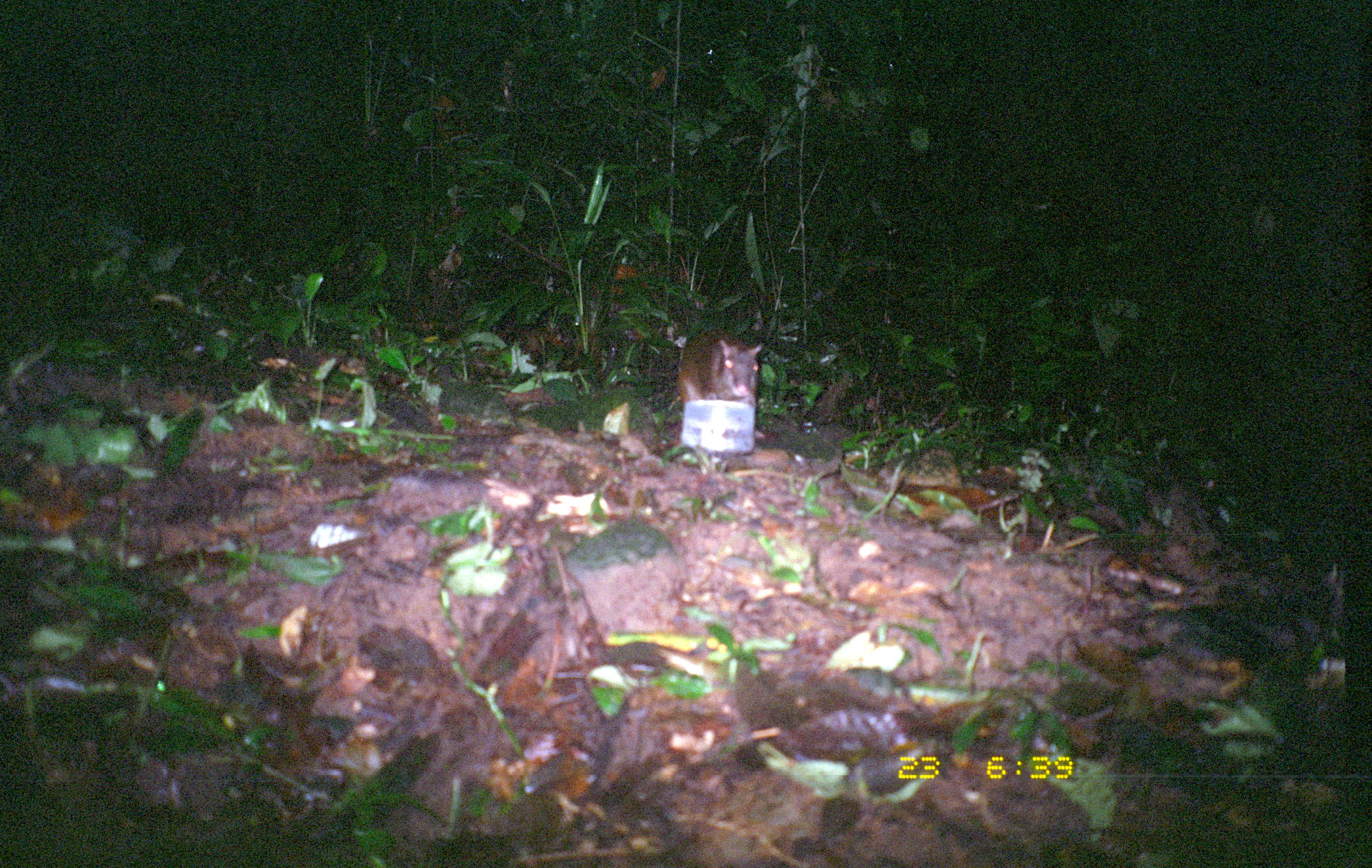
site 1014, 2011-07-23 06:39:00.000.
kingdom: Animalia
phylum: Chordata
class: Mammalia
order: Rodentia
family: Dasyproctidae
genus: Dasyprocta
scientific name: Dasyprocta punctata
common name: central american agouti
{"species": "Dasyprocta punctata (central american agouti)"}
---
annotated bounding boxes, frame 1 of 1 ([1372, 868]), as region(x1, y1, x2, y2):
dasyprocta punctata: region(674, 325, 764, 411)